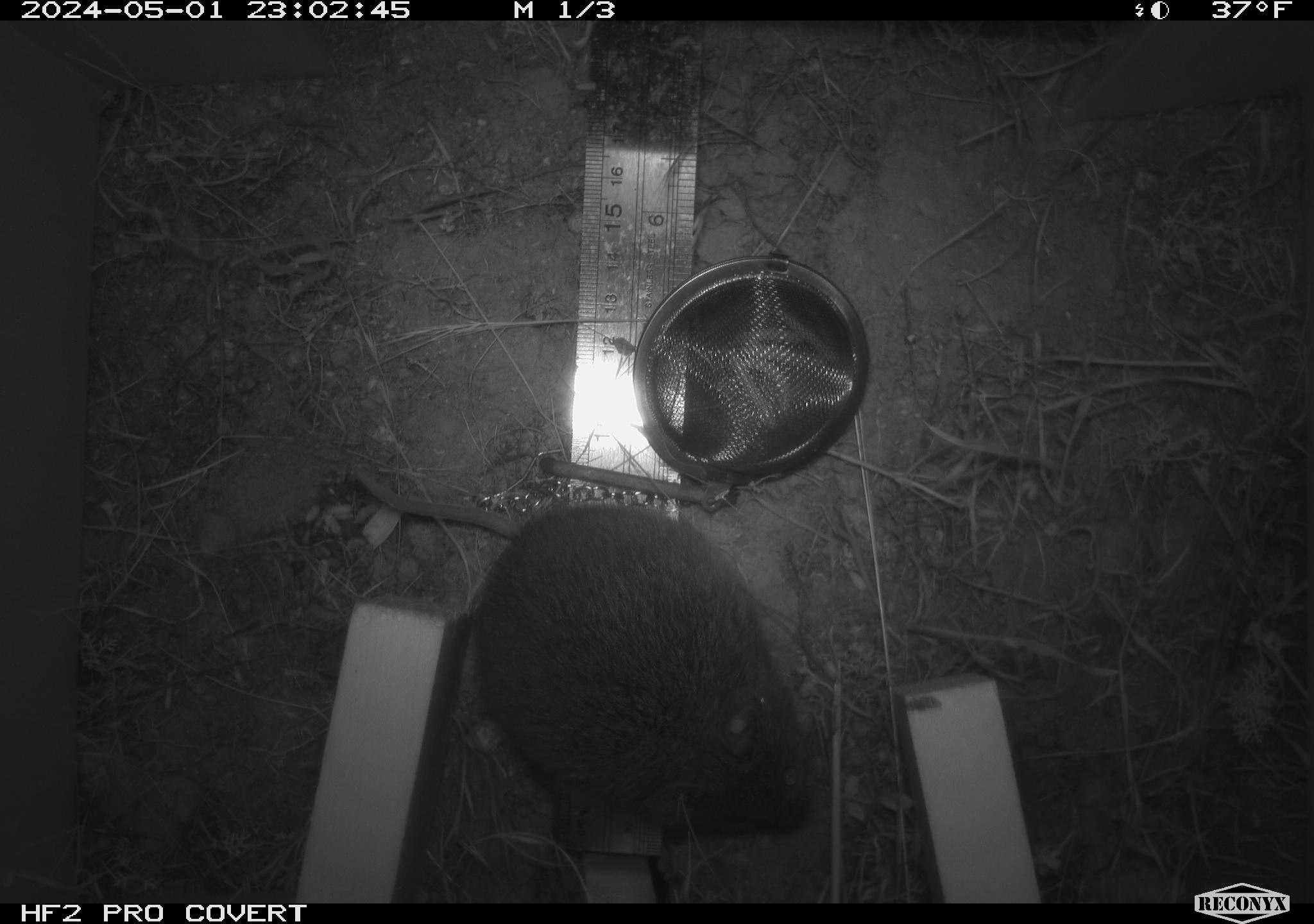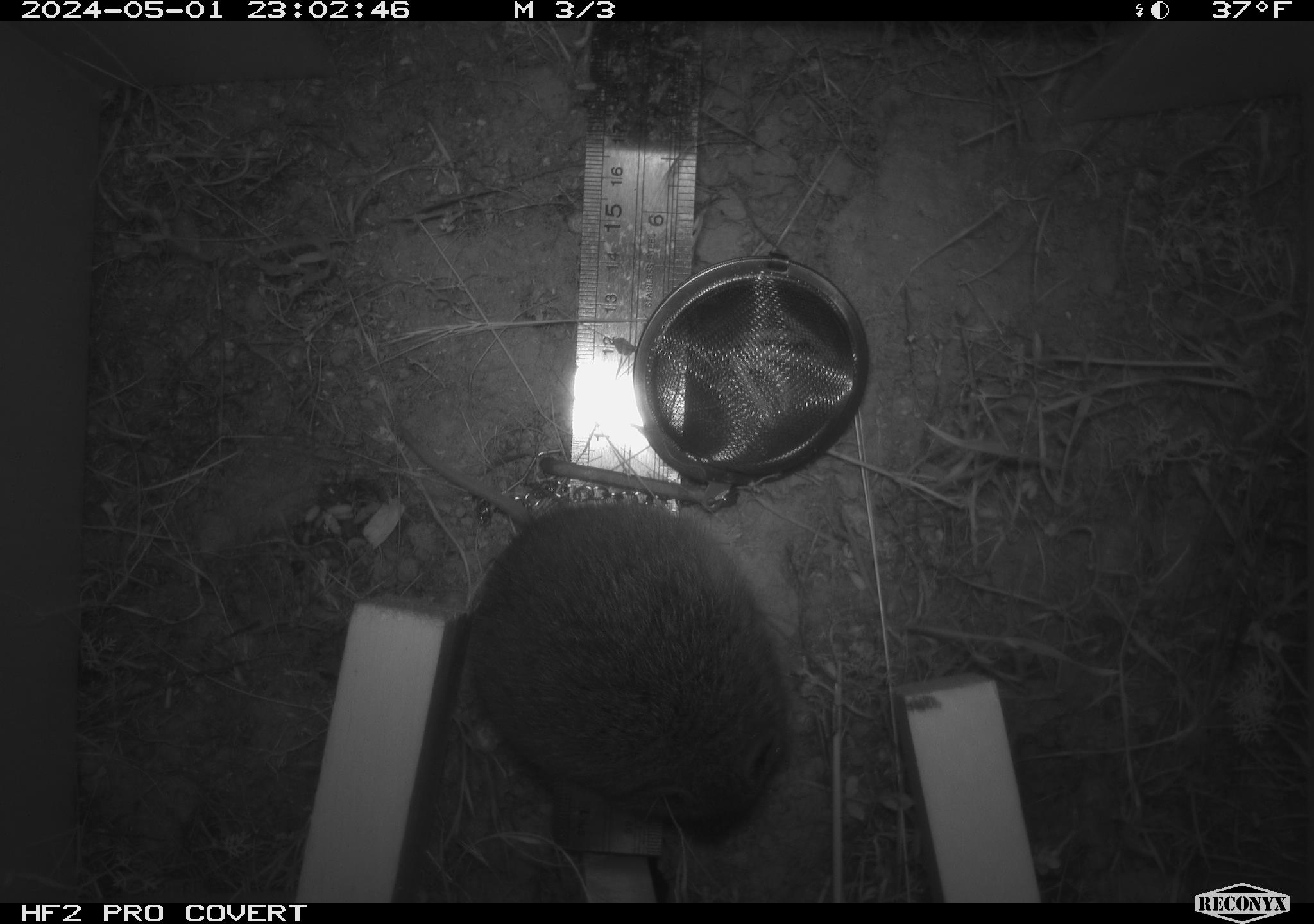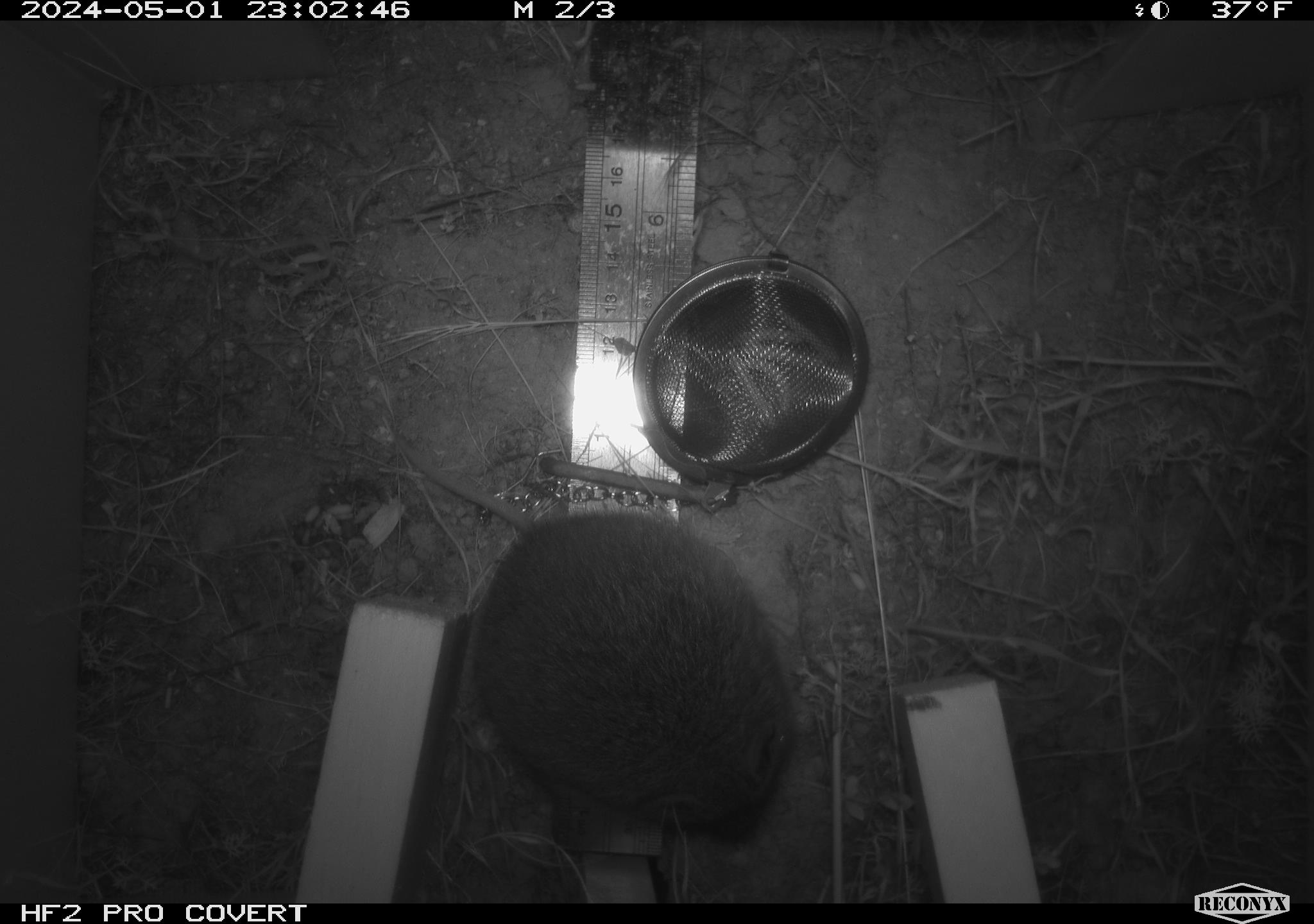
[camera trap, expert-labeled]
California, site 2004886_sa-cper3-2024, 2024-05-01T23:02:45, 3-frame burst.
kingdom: Animalia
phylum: Chordata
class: Mammalia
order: Rodentia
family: Cricetidae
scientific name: Arvicolinae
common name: voles, lemmings, and muskrats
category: arvicolinae subfamily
Arvicolinae subfamily (voles, lemmings, and muskrats) (Arvicolinae).